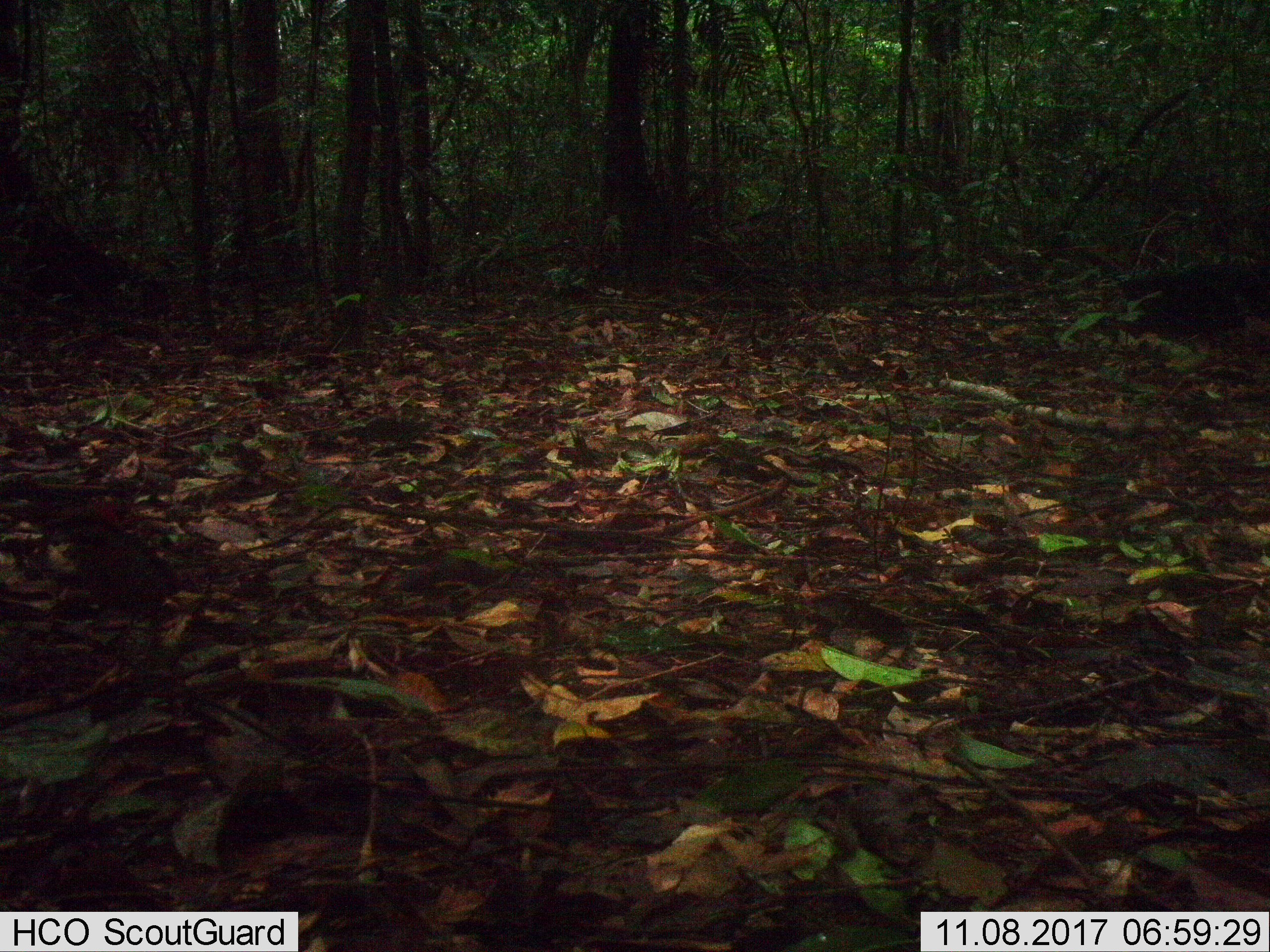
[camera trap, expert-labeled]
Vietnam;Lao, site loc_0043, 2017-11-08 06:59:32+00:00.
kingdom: Animalia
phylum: Chordata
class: Aves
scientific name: Aves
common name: bird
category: unidentified bird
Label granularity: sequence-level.